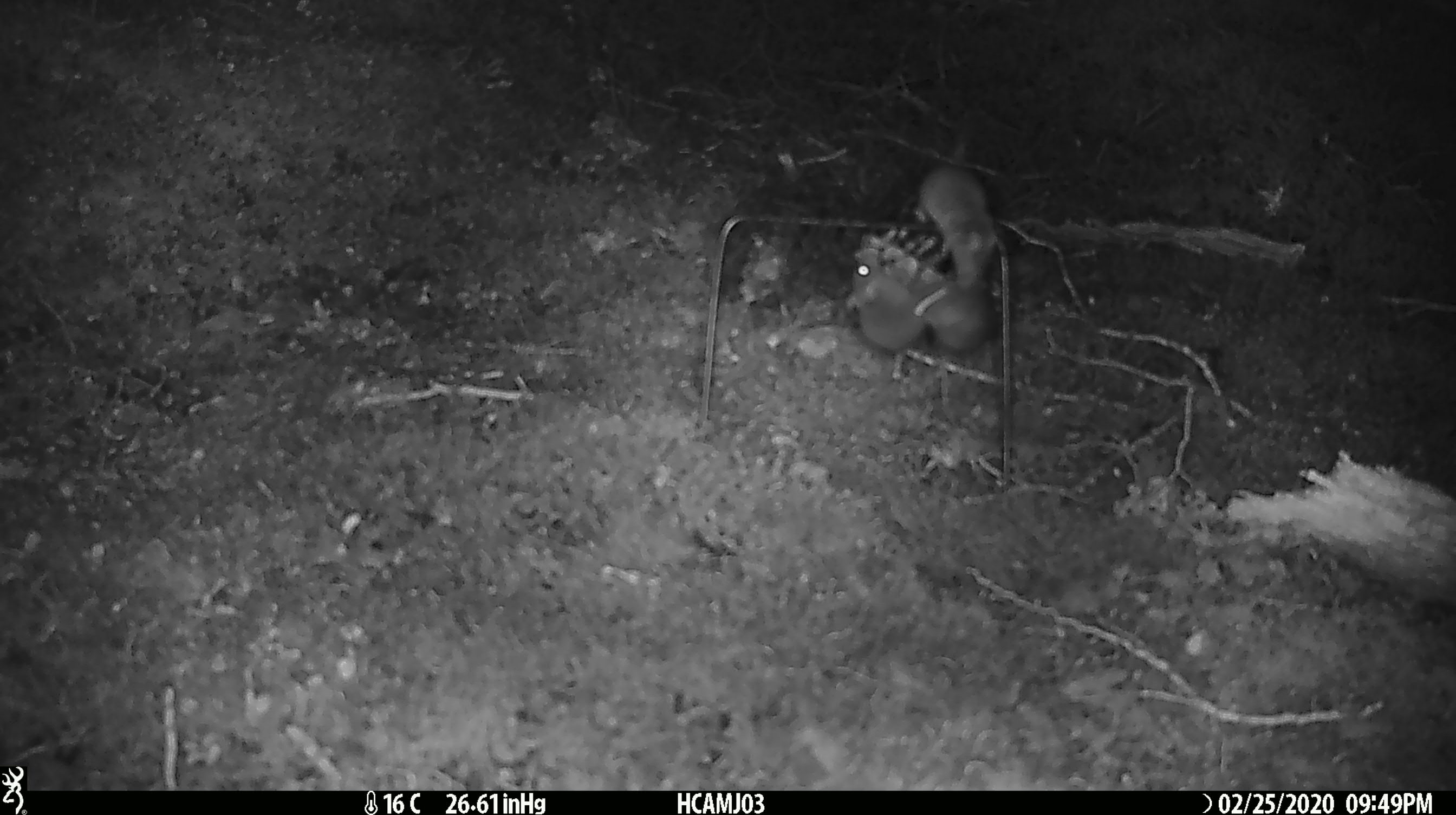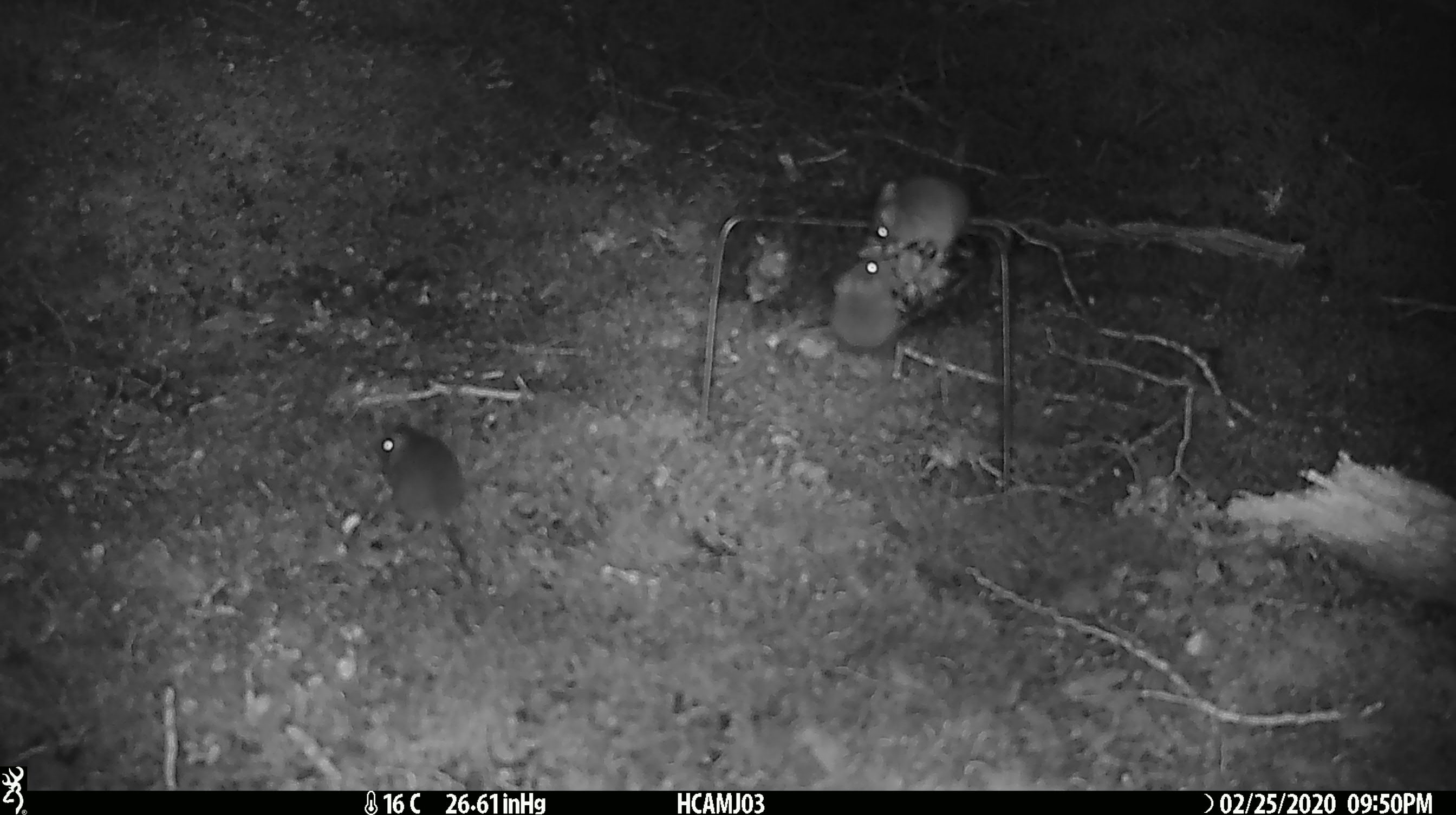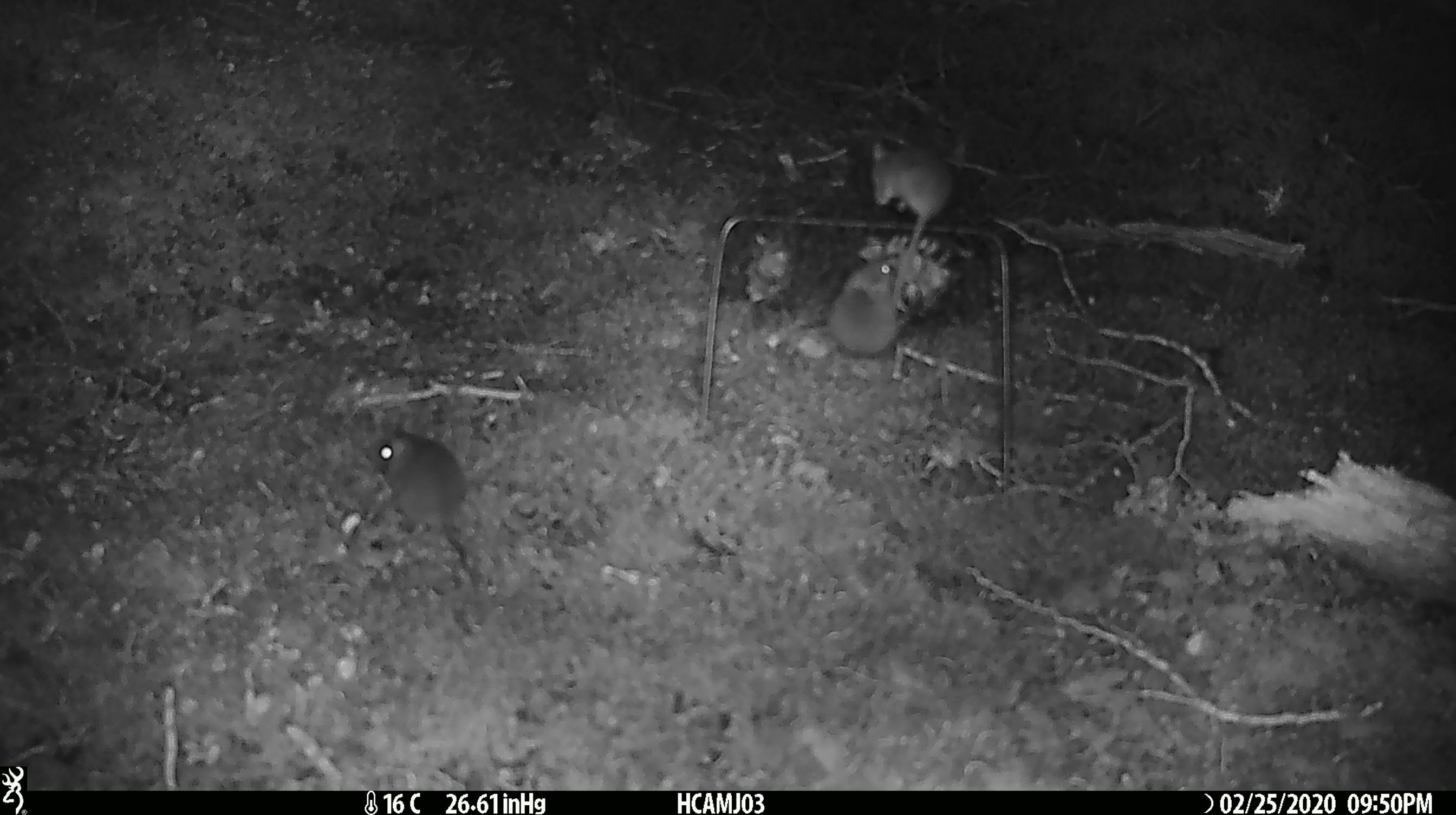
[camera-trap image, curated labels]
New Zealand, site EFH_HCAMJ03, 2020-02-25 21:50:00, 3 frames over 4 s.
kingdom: Animalia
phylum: Chordata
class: Mammalia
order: Rodentia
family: Muridae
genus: Mus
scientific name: Mus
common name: mouse